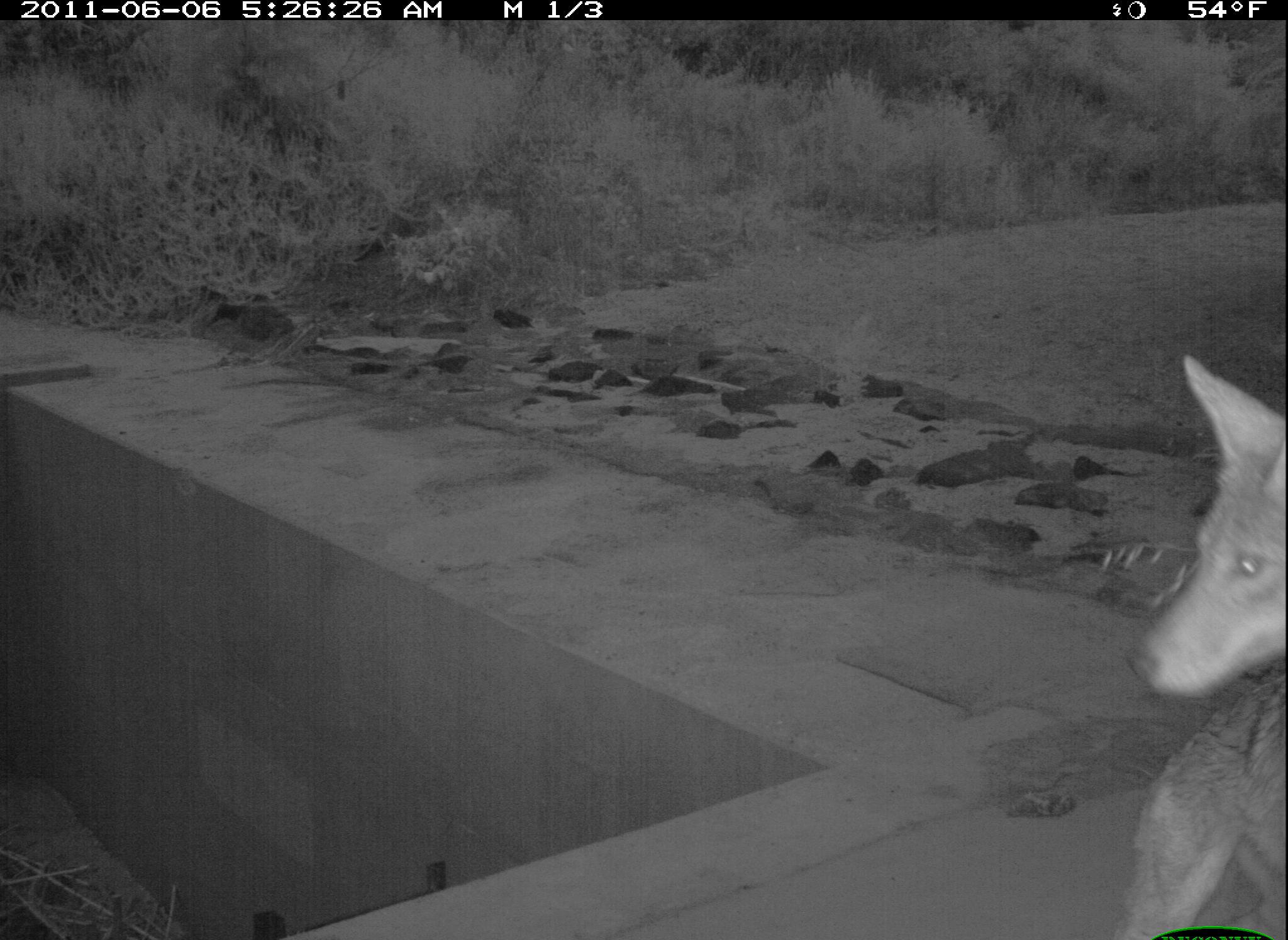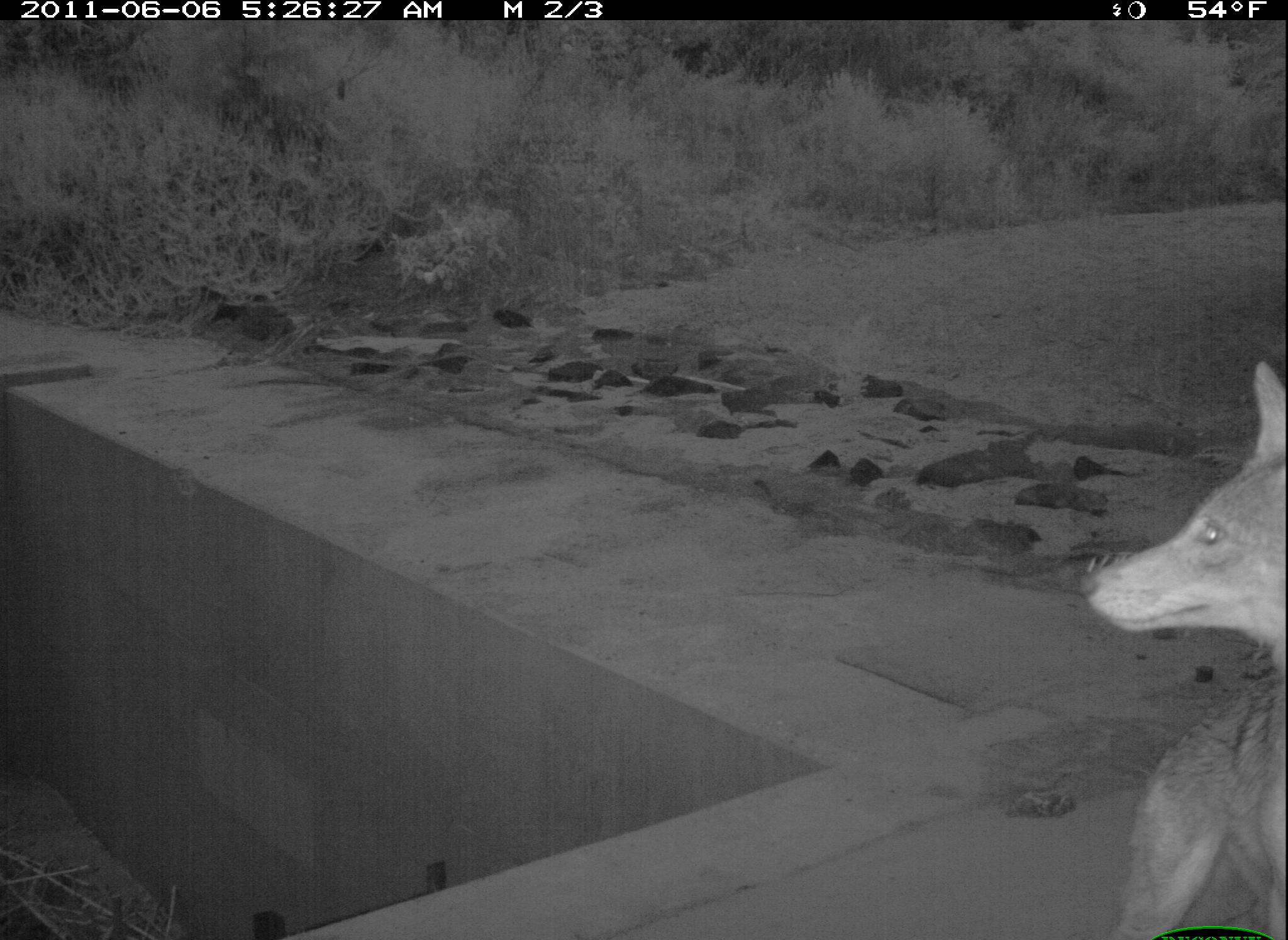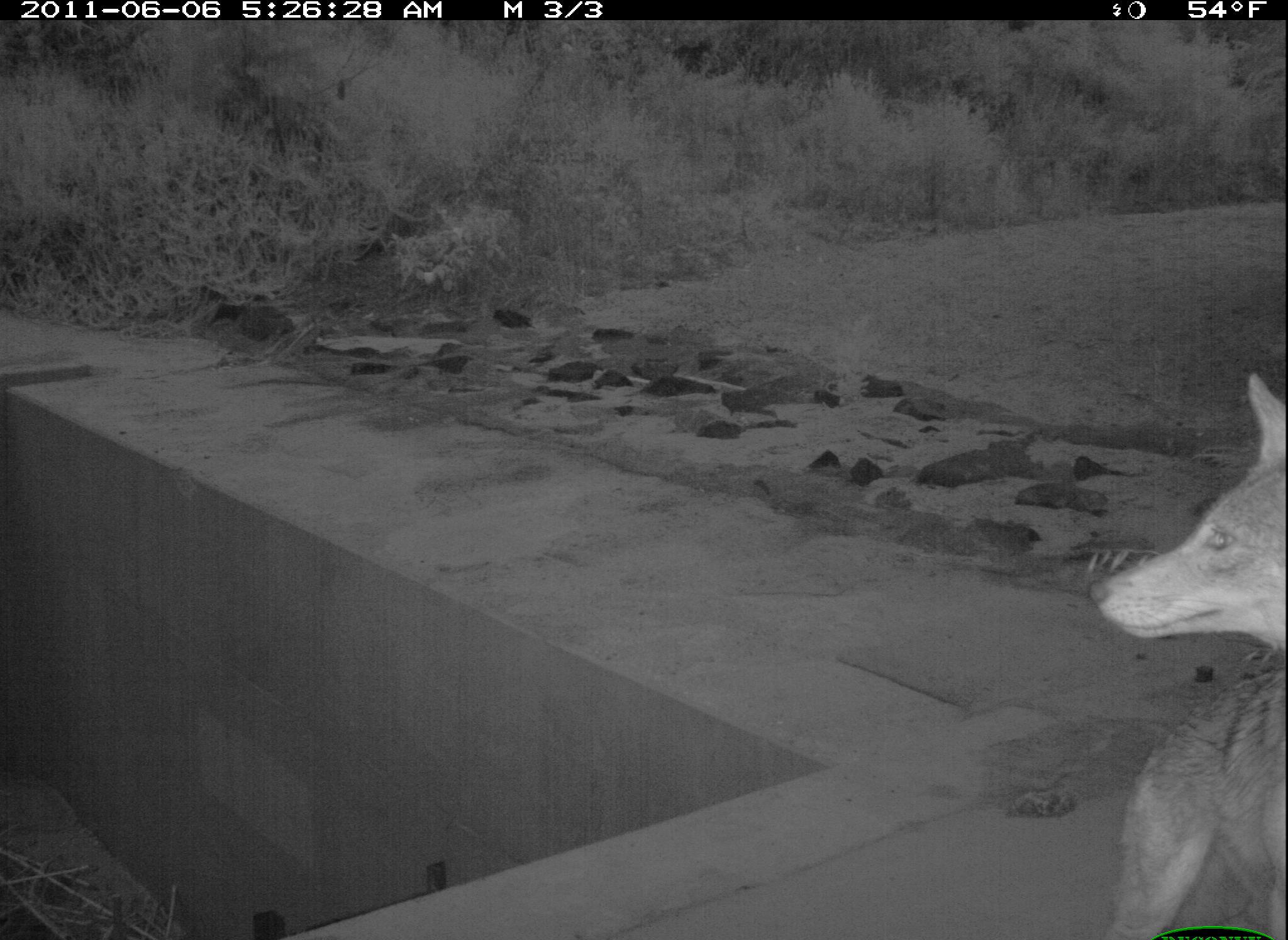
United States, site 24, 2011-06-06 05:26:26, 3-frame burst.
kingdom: Animalia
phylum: Chordata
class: Mammalia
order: Carnivora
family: Canidae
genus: Canis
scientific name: Canis latrans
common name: coyote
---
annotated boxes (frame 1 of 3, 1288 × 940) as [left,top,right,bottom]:
coyote: [1121,355,1287,940]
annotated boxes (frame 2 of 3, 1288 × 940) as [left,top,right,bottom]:
coyote: [1079,360,1288,940]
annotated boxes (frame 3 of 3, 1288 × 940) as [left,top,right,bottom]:
coyote: [1087,374,1287,940]